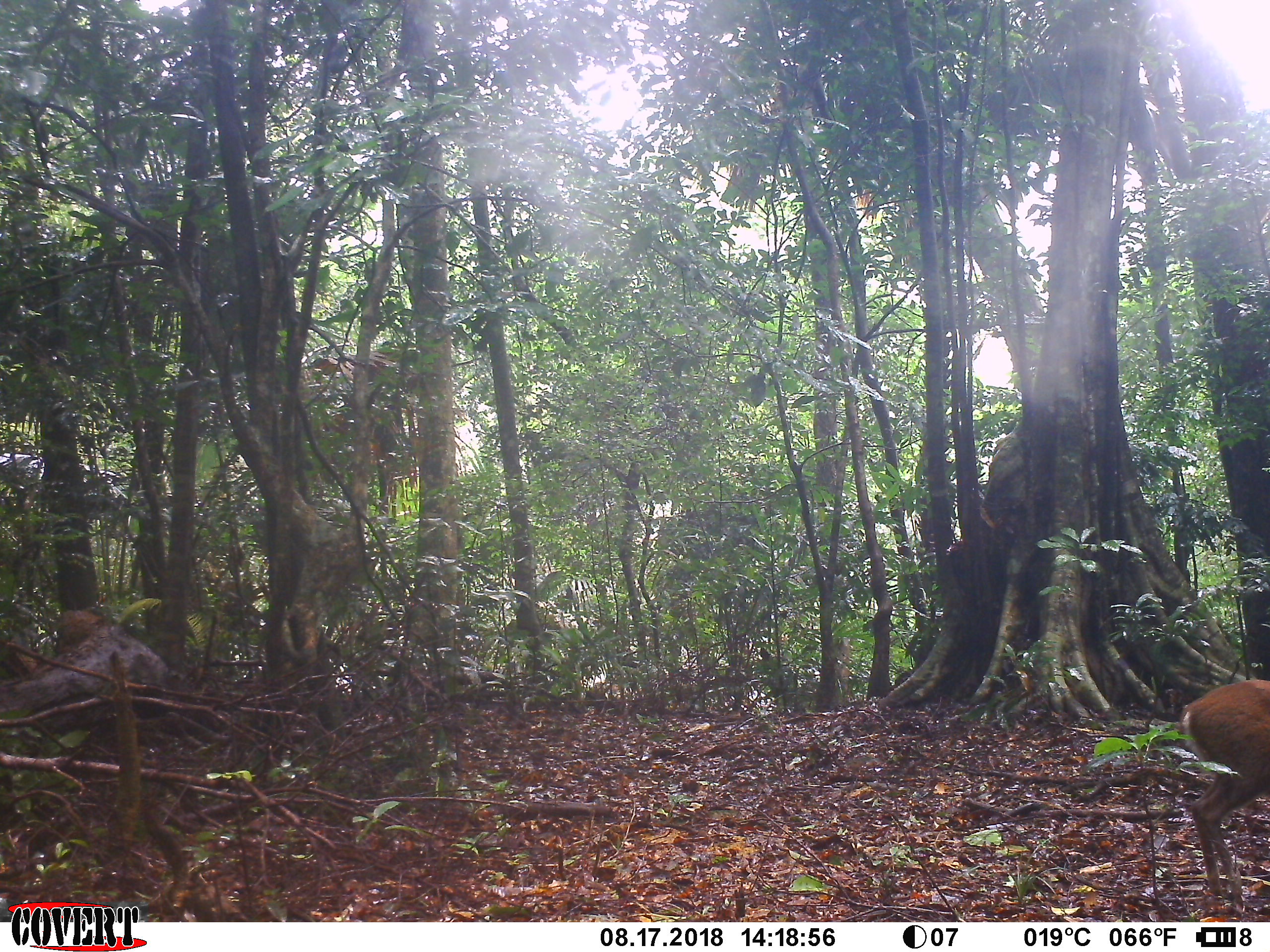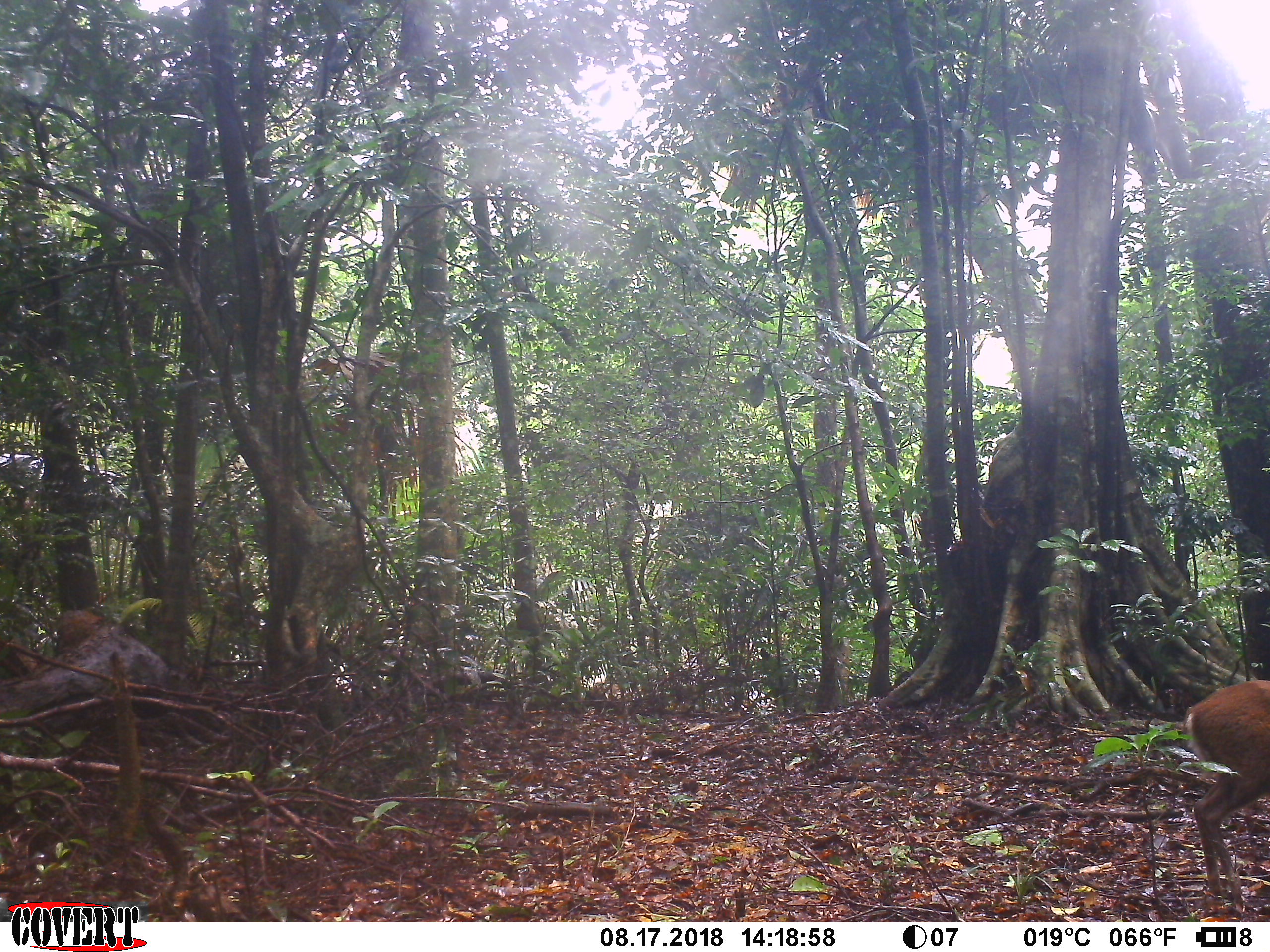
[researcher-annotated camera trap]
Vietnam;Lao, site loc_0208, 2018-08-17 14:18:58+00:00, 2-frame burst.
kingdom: Animalia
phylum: Chordata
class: Mammalia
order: Artiodactyla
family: Cervidae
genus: Muntiacus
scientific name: Muntiacus rooseveltorum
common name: roosevelt's muntjac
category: roosevelts muntjac group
Roosevelts muntjac group (roosevelt's muntjac) (Muntiacus rooseveltorum). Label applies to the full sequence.